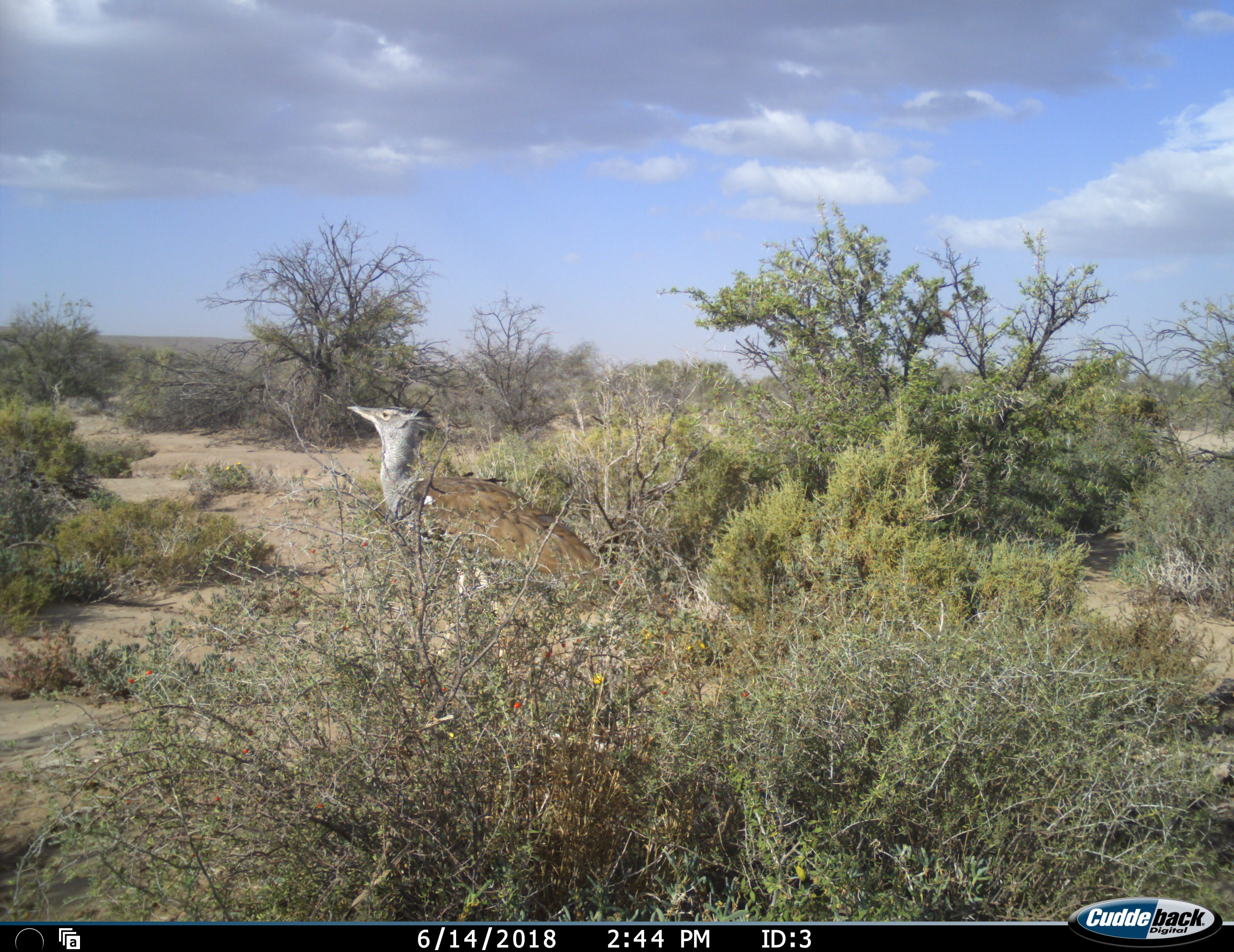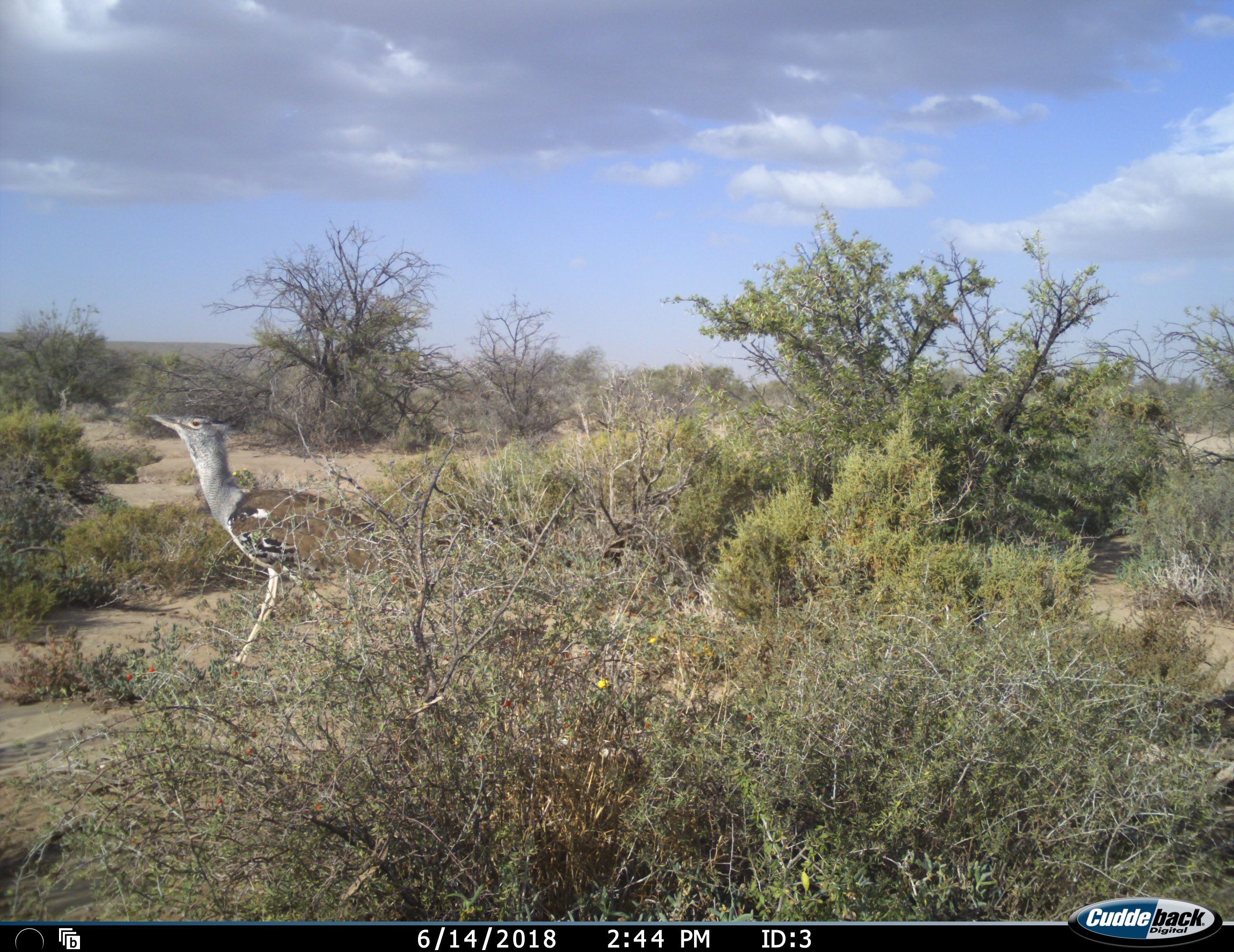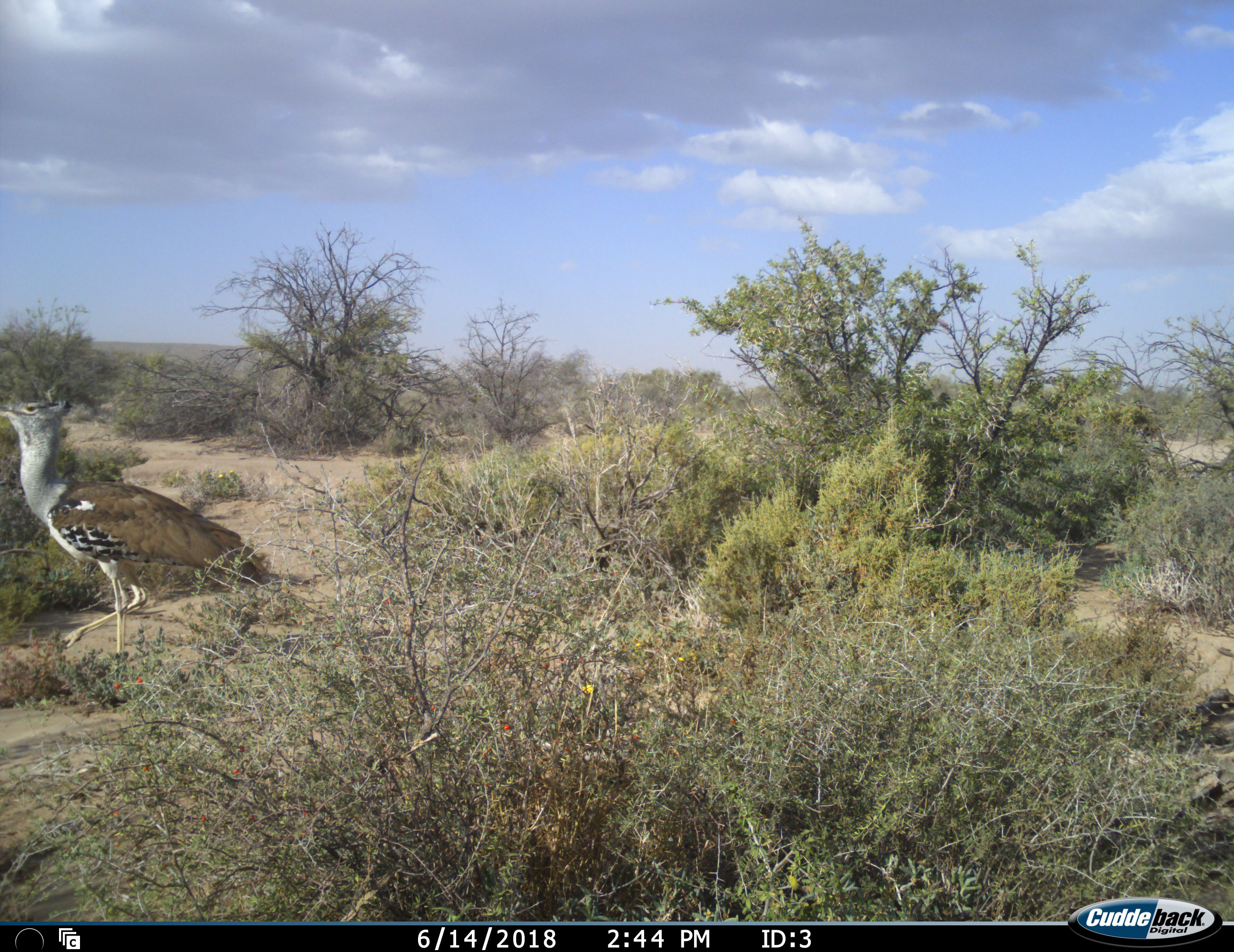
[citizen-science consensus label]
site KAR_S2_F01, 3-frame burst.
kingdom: Animalia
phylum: Chordata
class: Aves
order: Otidiformes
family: Otididae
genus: Ardeotis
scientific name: Ardeotis kori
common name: kori bustard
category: bustardkori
Bustardkori (kori bustard) (Ardeotis kori), count 1. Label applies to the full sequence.